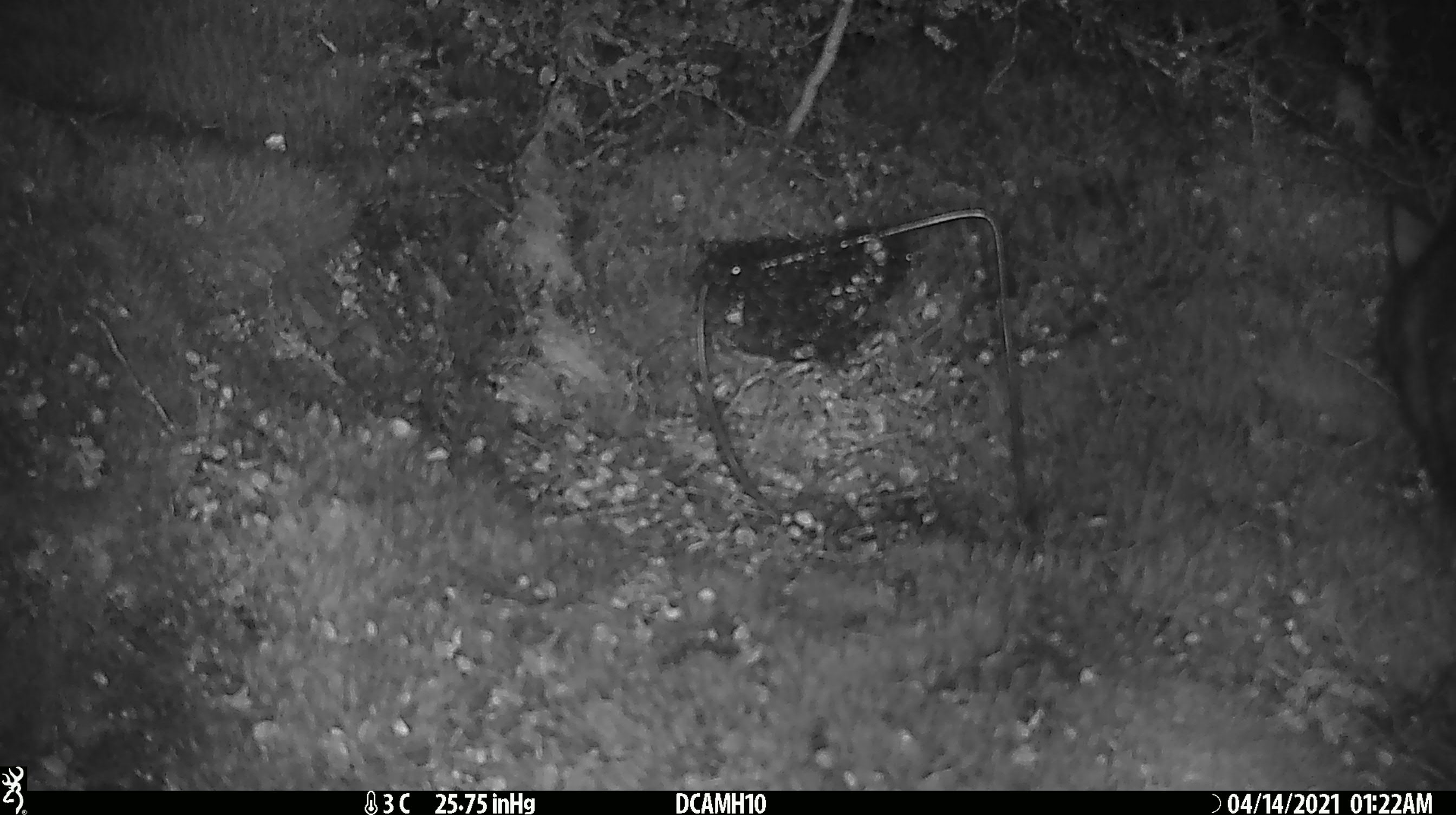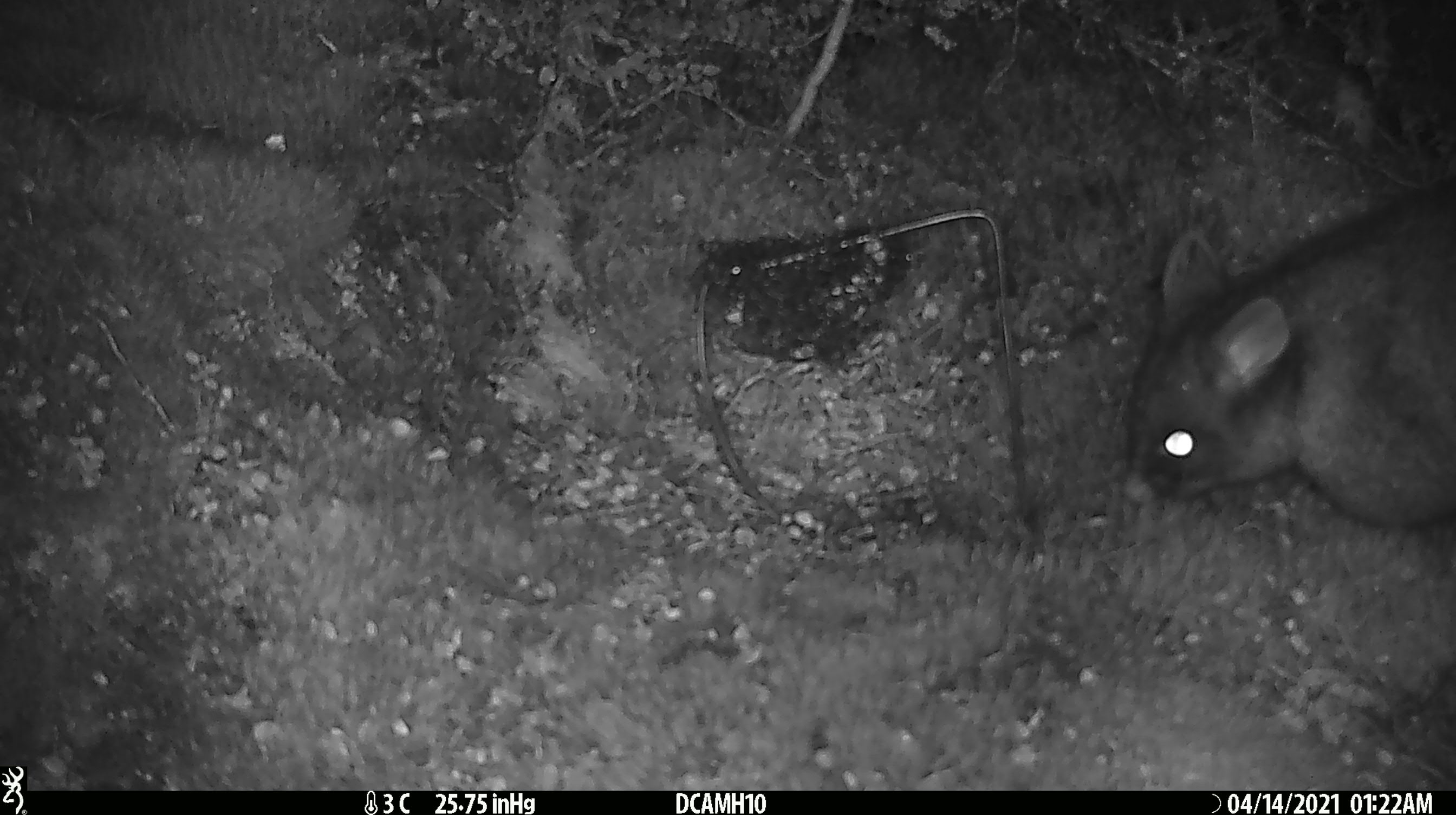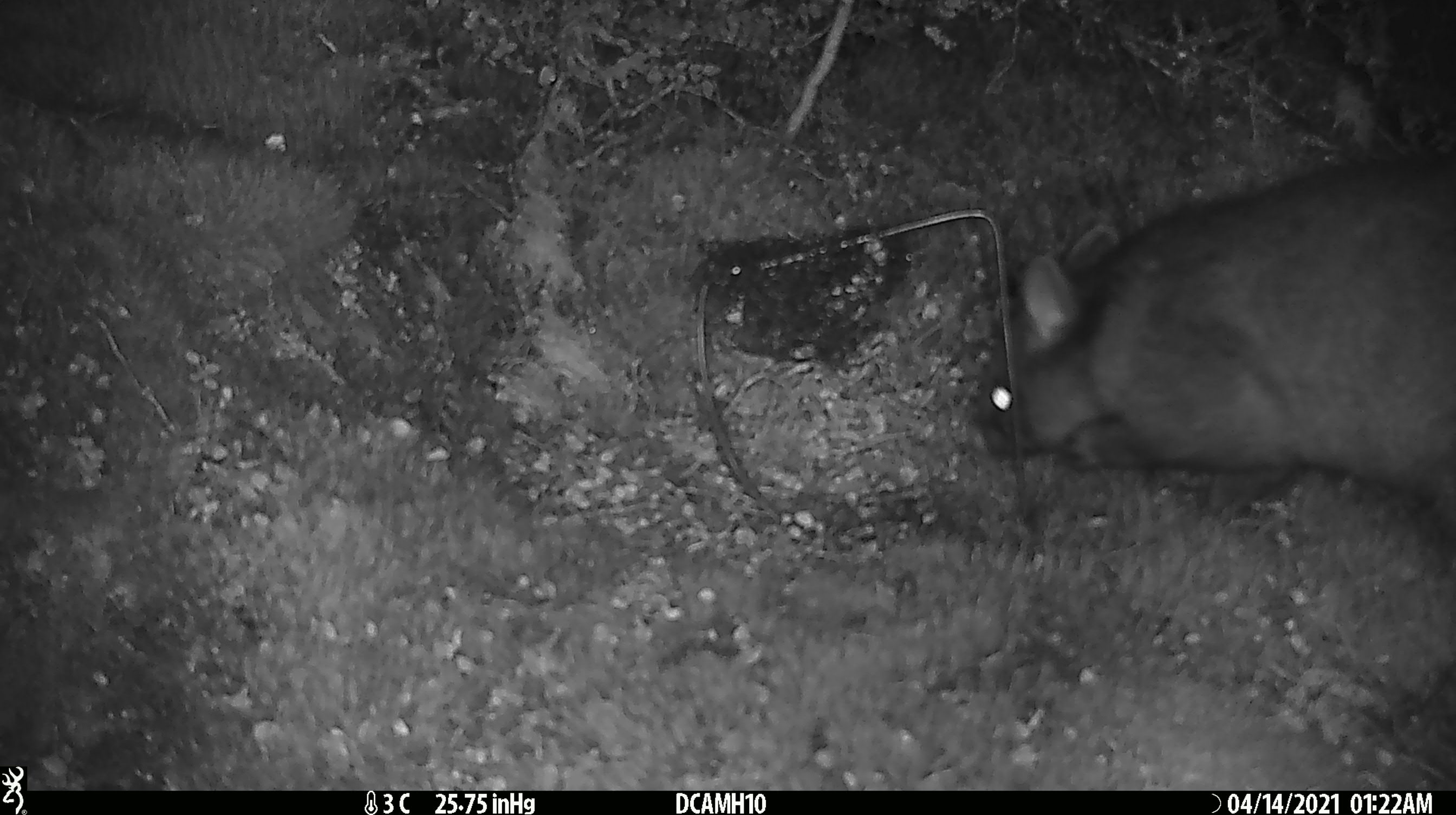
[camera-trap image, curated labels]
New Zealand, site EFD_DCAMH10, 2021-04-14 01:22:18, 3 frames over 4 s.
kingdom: Animalia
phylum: Chordata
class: Mammalia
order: Diprotodontia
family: Phalangeridae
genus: Trichosurus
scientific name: Trichosurus vulpecula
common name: common brushtail possum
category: possum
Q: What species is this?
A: Possum (common brushtail possum) (Trichosurus vulpecula).